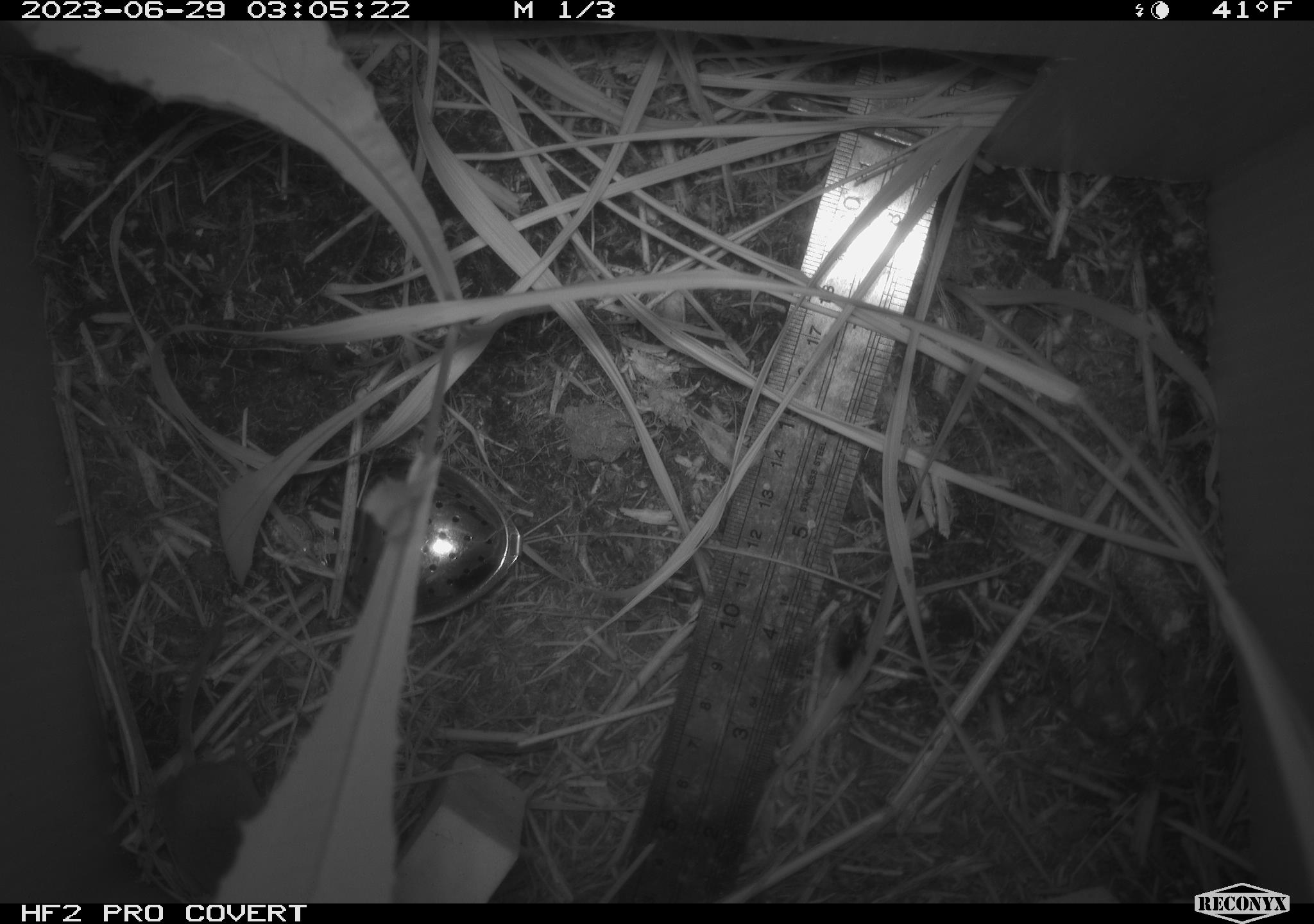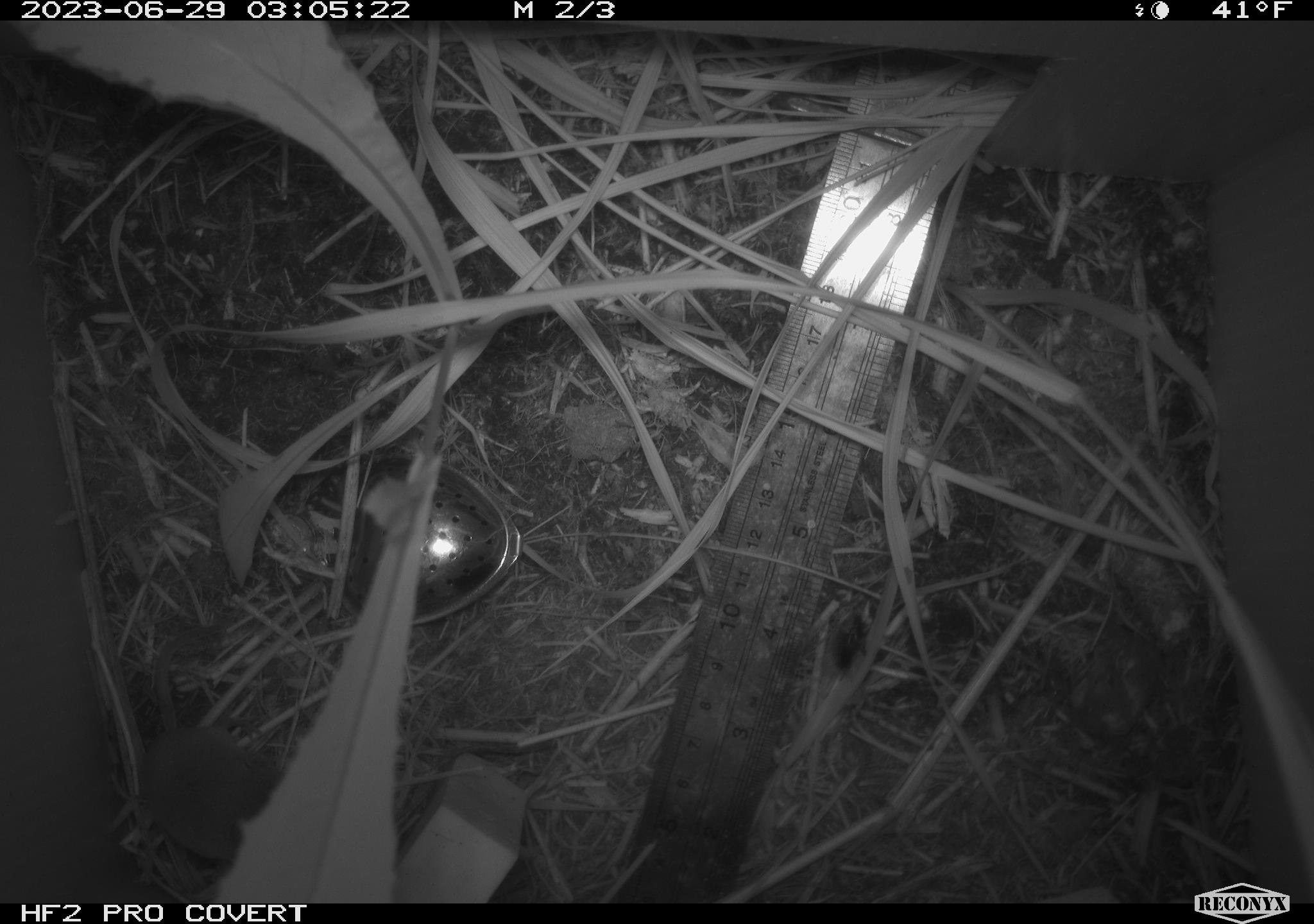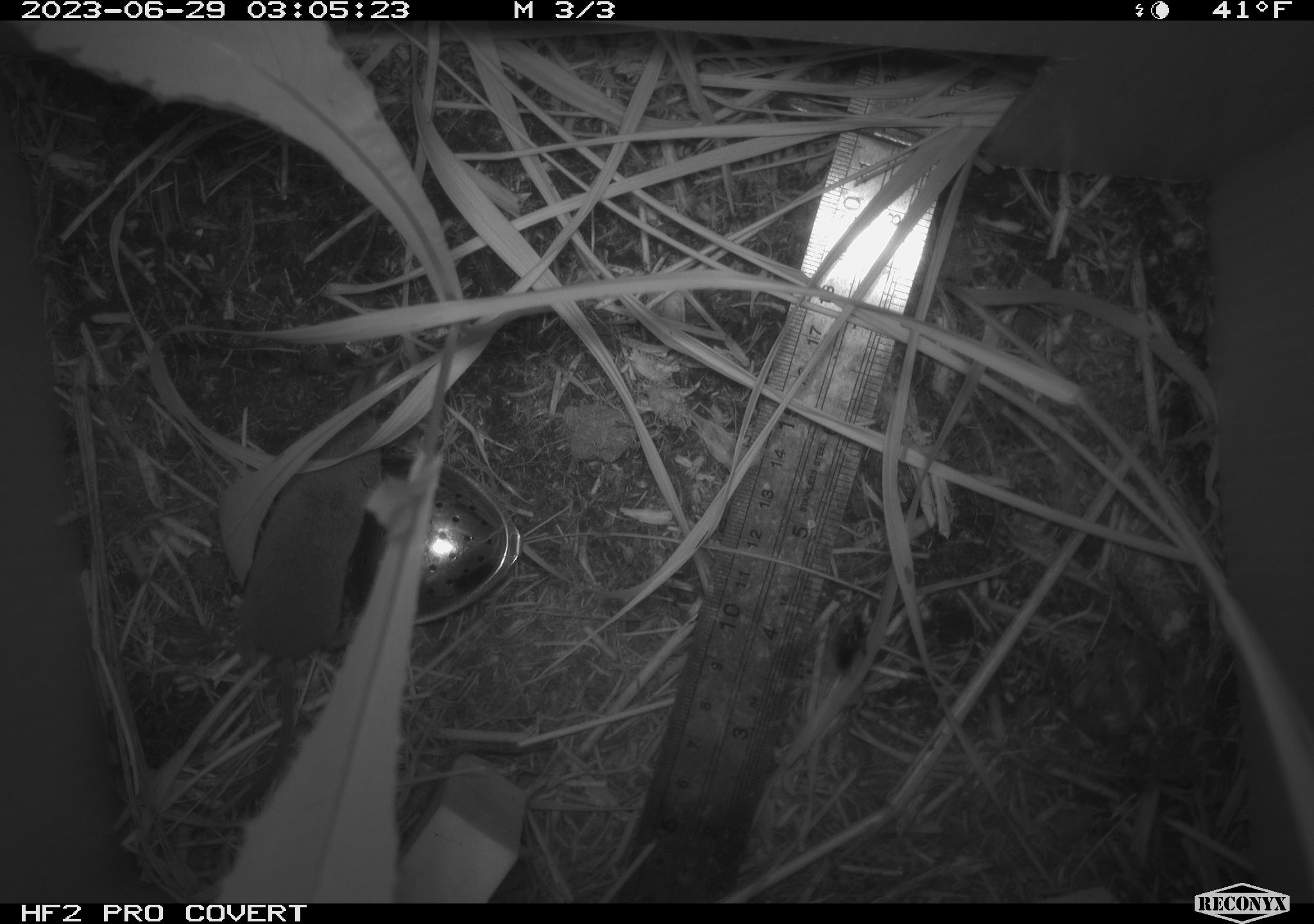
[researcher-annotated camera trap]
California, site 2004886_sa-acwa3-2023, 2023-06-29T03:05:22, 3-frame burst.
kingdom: Animalia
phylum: Chordata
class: Mammalia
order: Eulipotyphla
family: Soricidae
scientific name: Soricidae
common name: shrews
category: soricidae family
Soricidae family (shrews) (Soricidae).